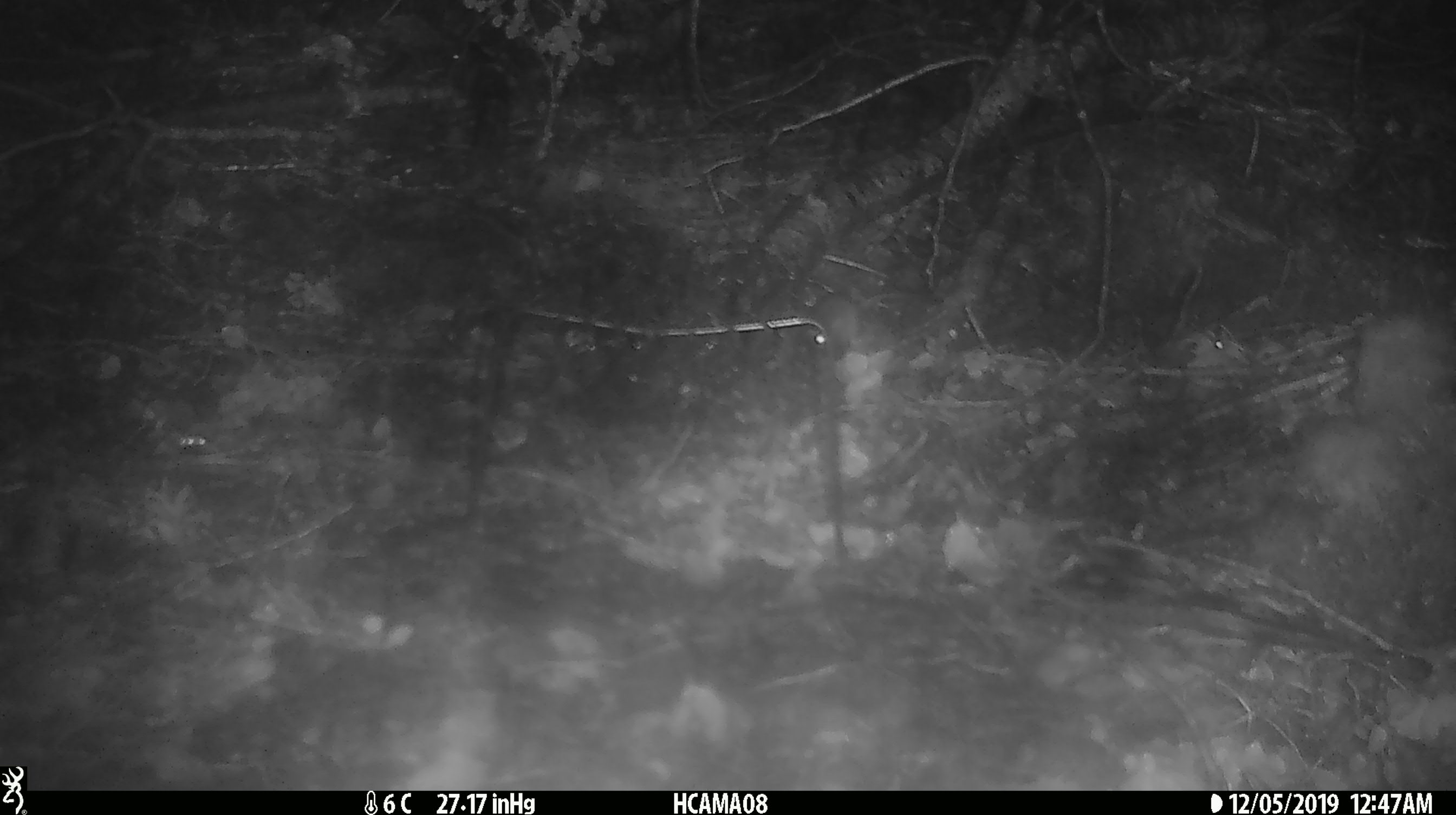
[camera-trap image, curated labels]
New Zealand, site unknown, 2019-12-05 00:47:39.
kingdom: Animalia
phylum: Chordata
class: Mammalia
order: Rodentia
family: Muridae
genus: Mus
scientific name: Mus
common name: mouse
Mouse (Mus).